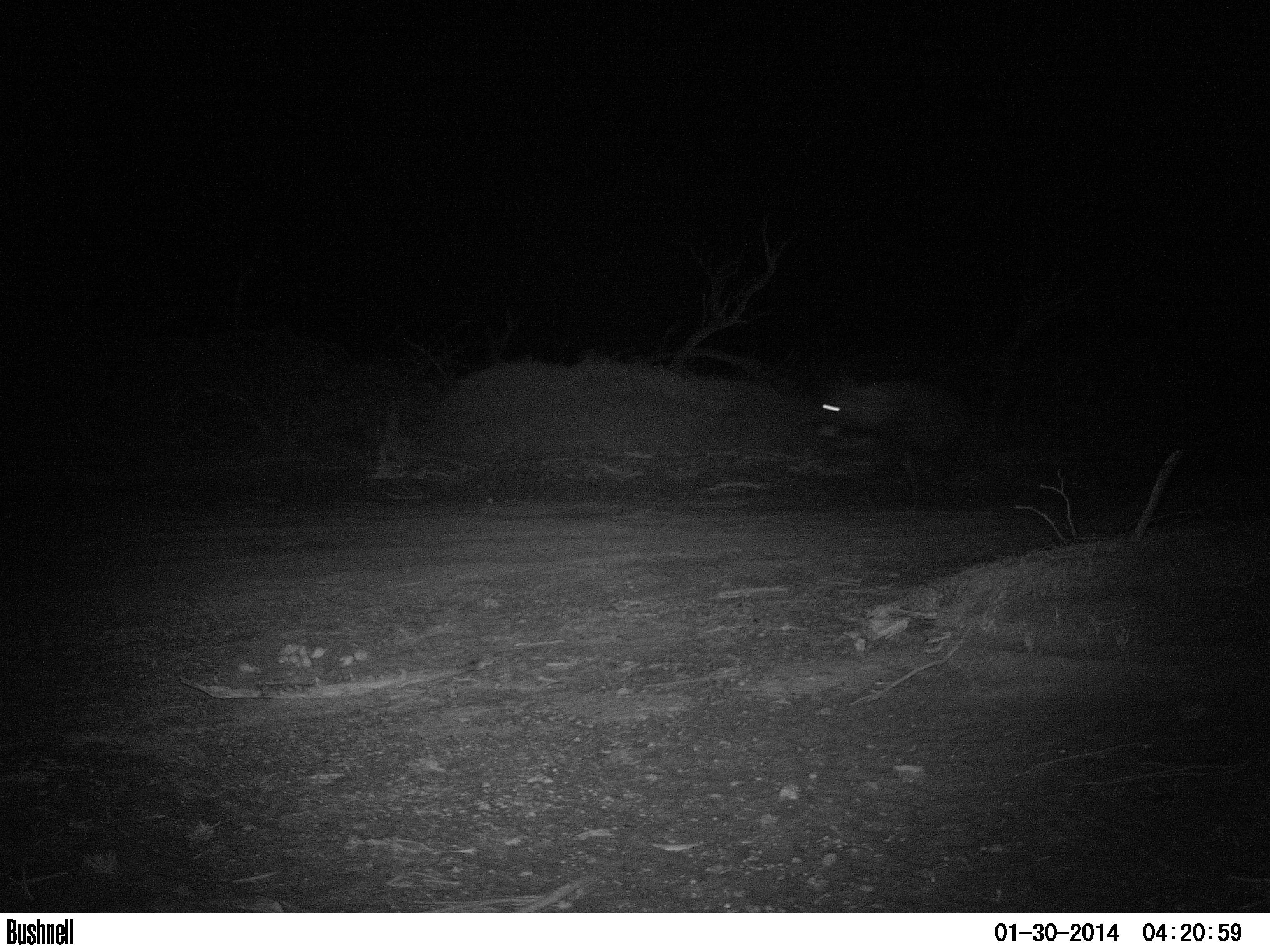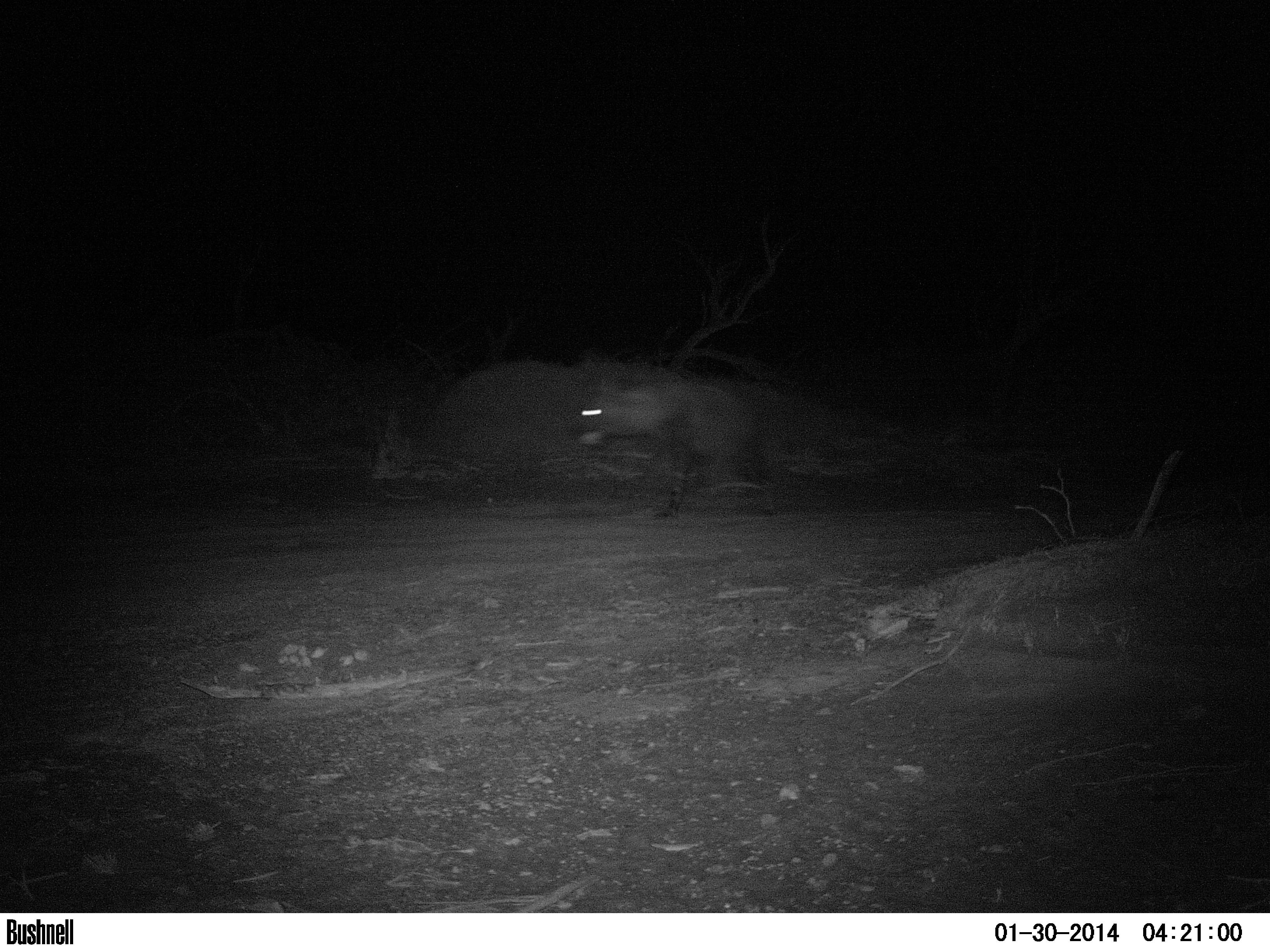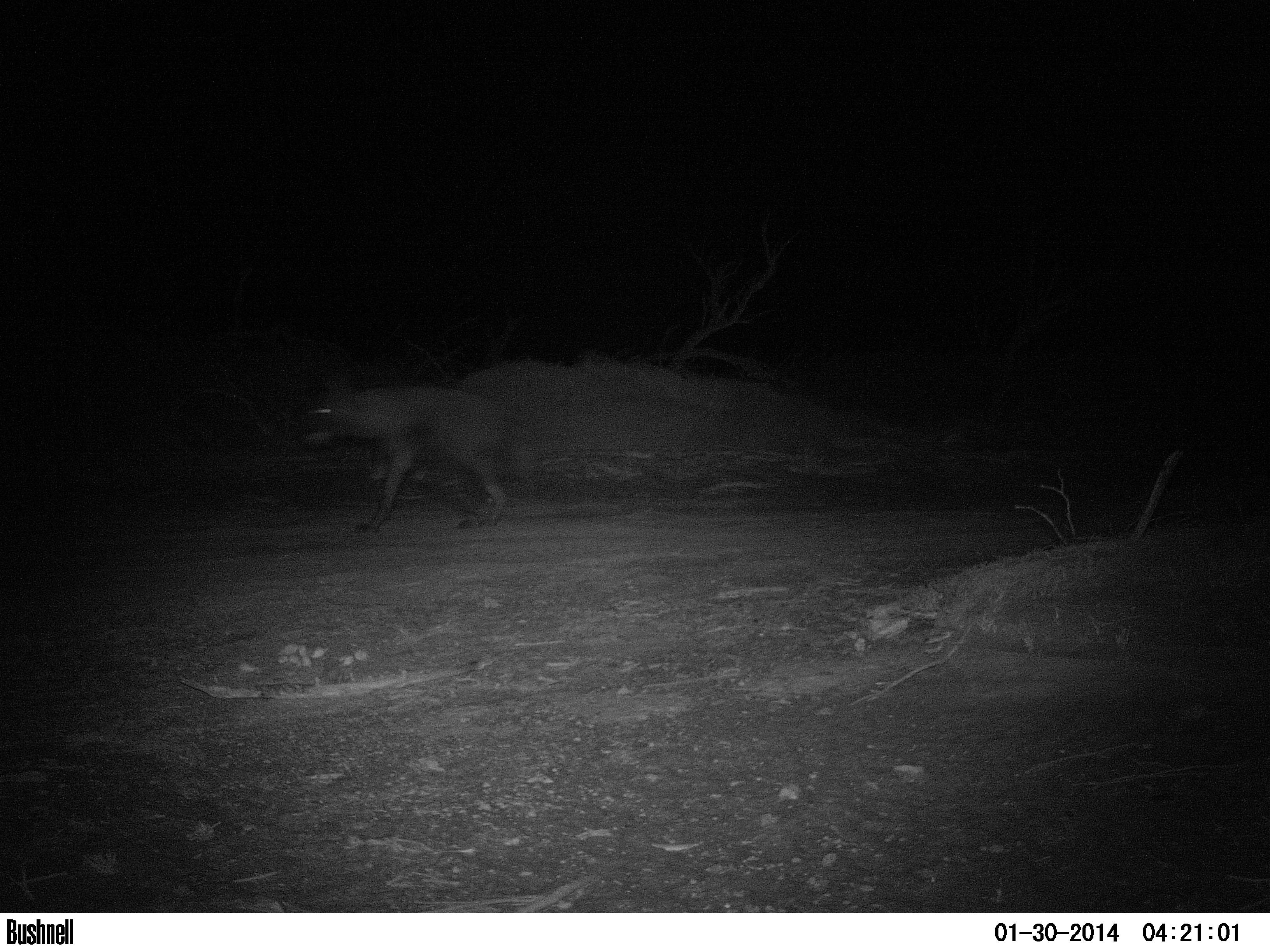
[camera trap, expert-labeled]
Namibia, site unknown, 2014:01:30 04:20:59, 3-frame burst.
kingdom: Animalia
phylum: Chordata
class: Mammalia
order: Carnivora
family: Hyaenidae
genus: Parahyaena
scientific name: Parahyaena brunnea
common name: brown hyena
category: hyaena brunnea